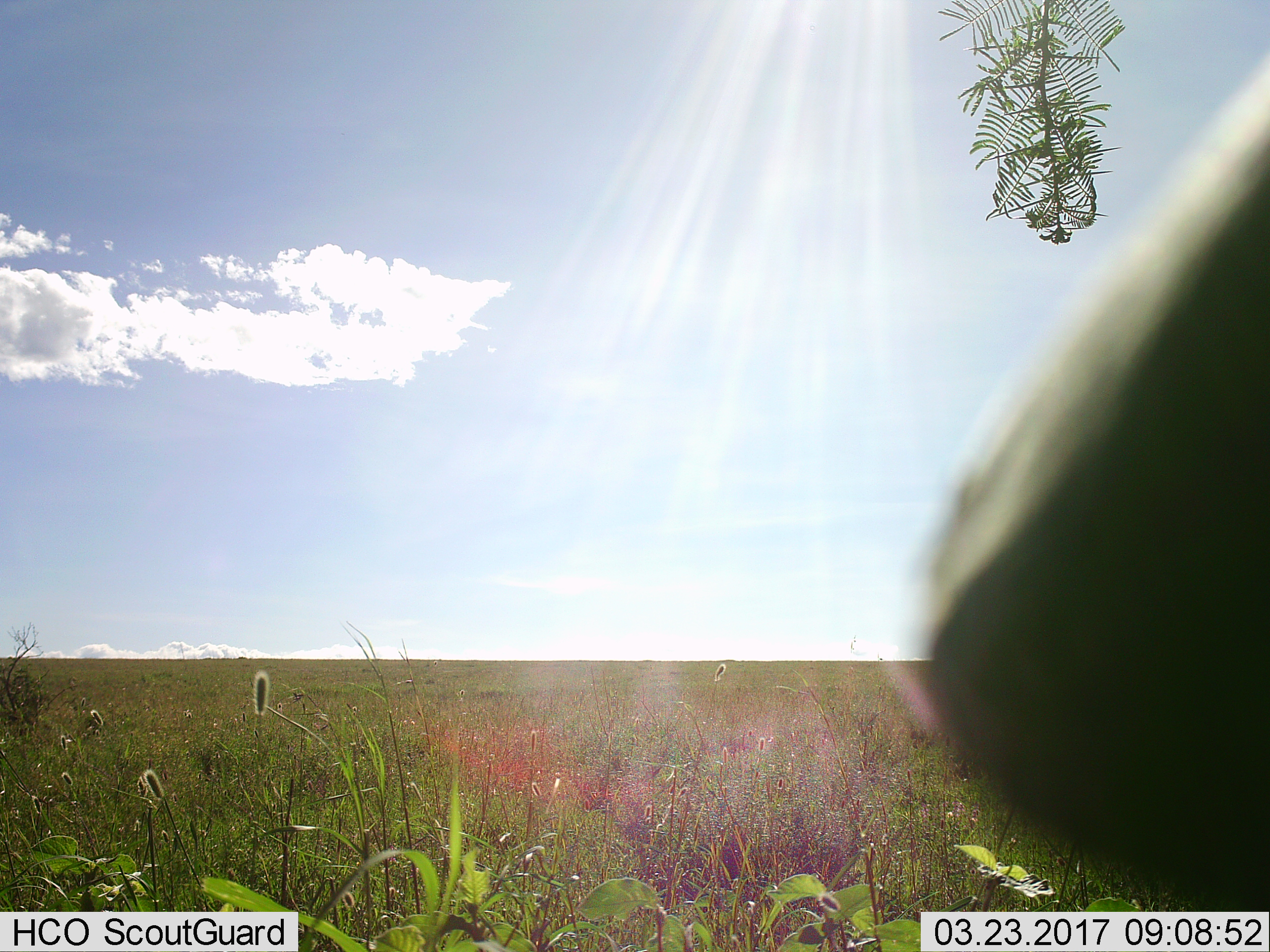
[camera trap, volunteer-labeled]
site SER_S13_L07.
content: unidentified animal